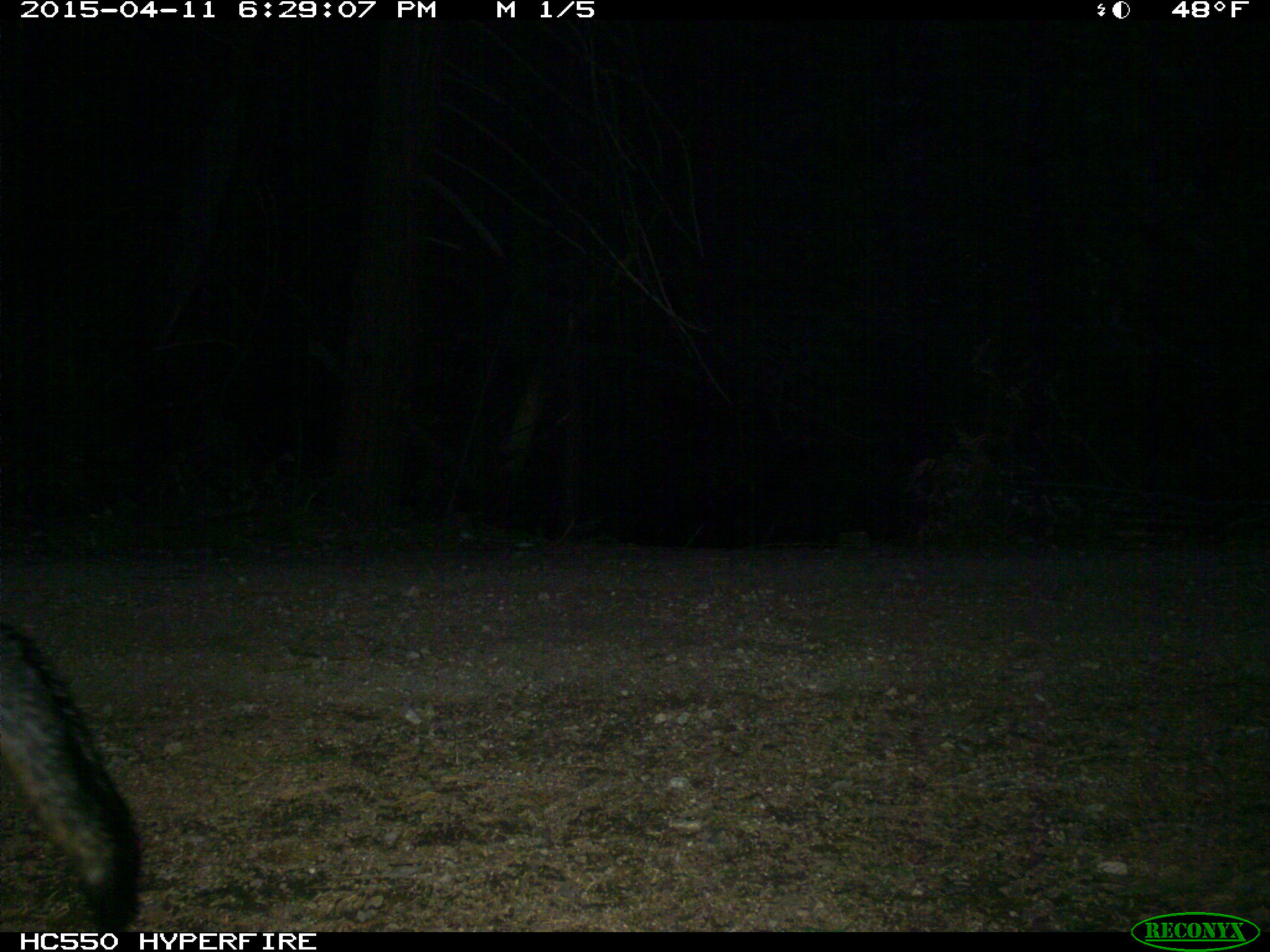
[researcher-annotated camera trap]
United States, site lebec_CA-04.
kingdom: Animalia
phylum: Chordata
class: Mammalia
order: Carnivora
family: Canidae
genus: Urocyon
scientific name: Urocyon cinereoargenteus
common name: gray fox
Urocyon cinereoargenteus (gray fox).